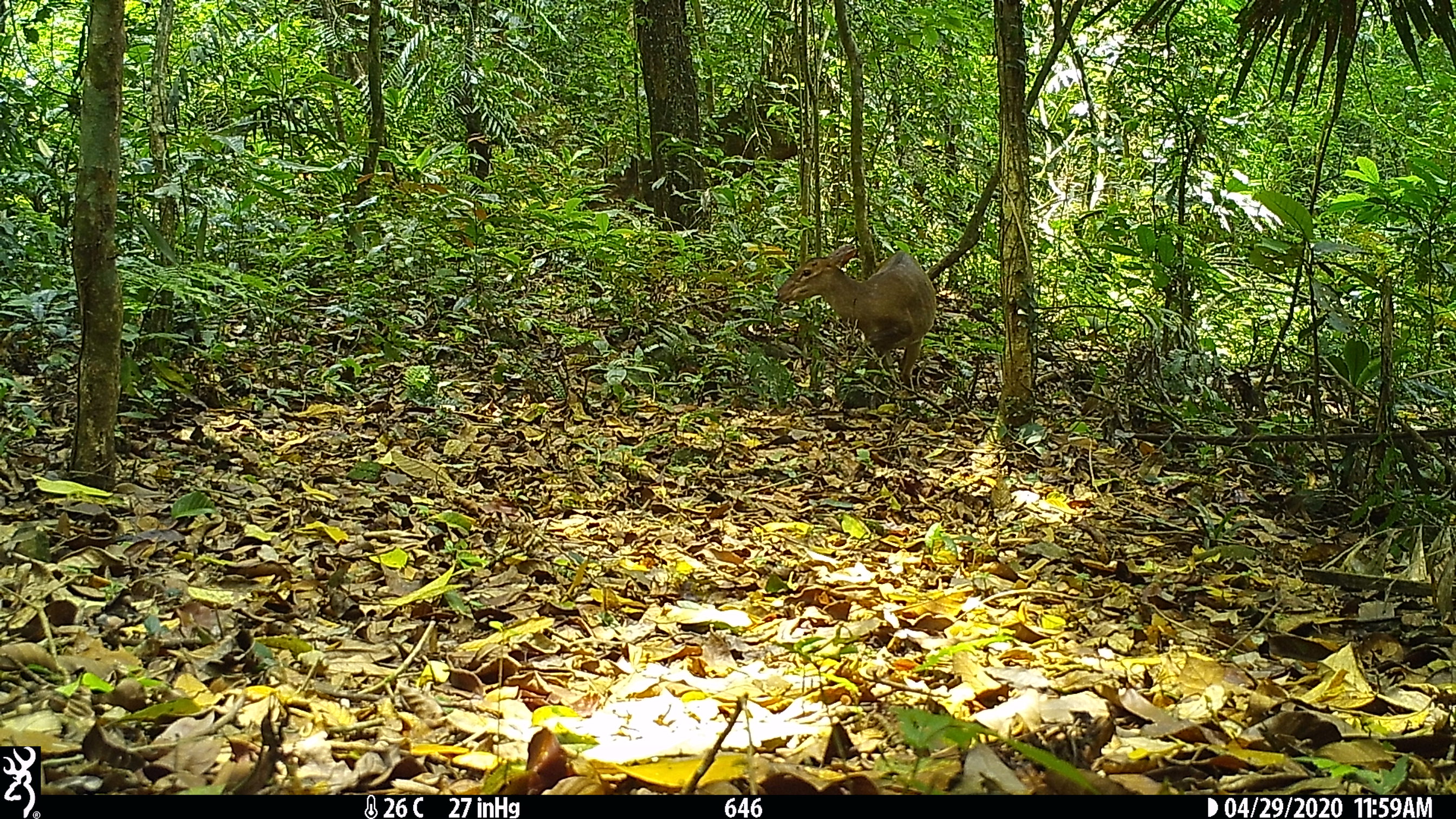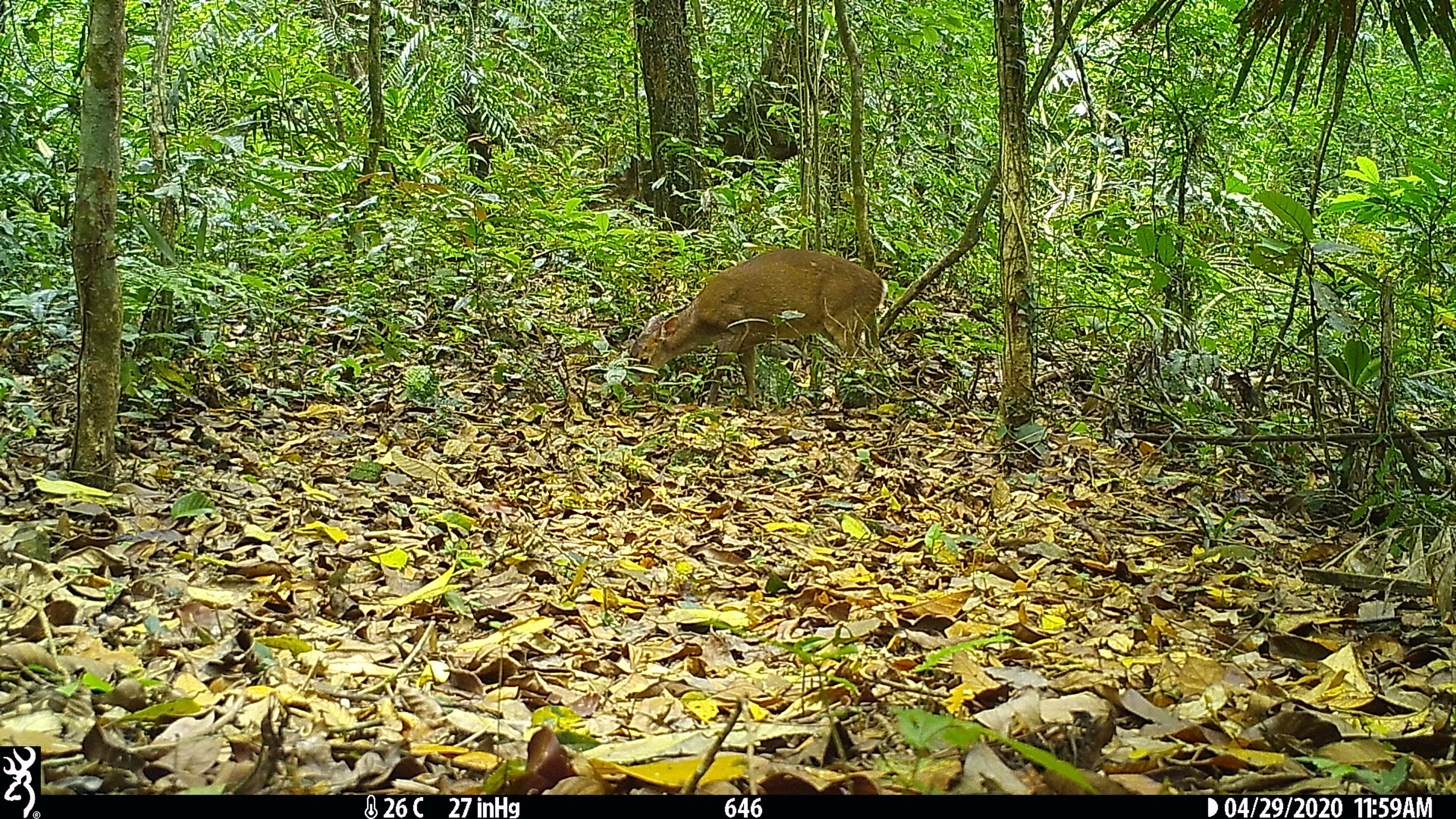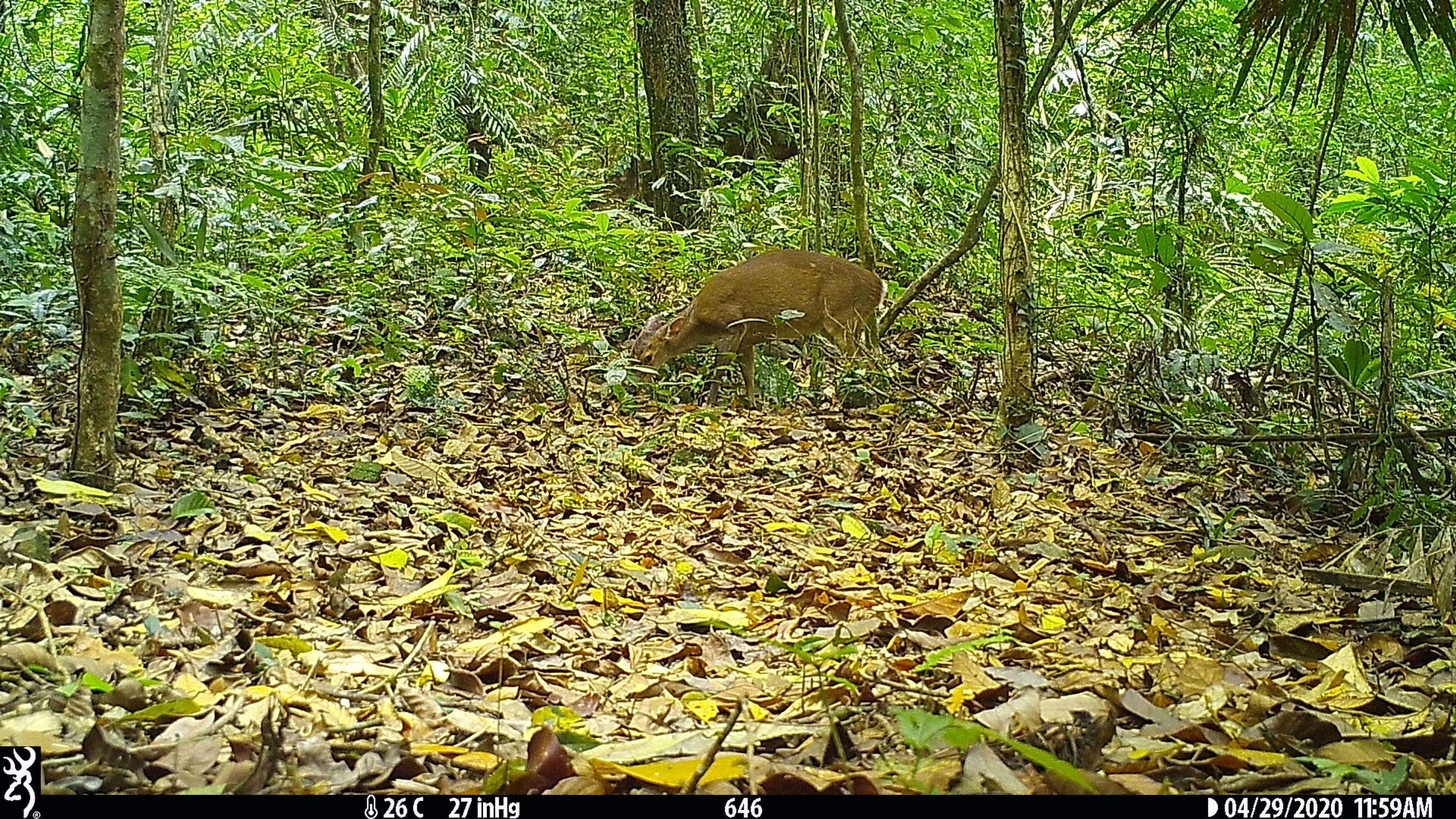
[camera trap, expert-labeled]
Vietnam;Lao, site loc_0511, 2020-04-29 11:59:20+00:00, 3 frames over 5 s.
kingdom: Animalia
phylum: Chordata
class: Mammalia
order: Artiodactyla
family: Cervidae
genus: Muntiacus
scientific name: Muntiacus vuquangensis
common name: large-antlered muntjac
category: large antlered muntjac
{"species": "large antlered muntjac (large-antlered muntjac) (Muntiacus vuquangensis)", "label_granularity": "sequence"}